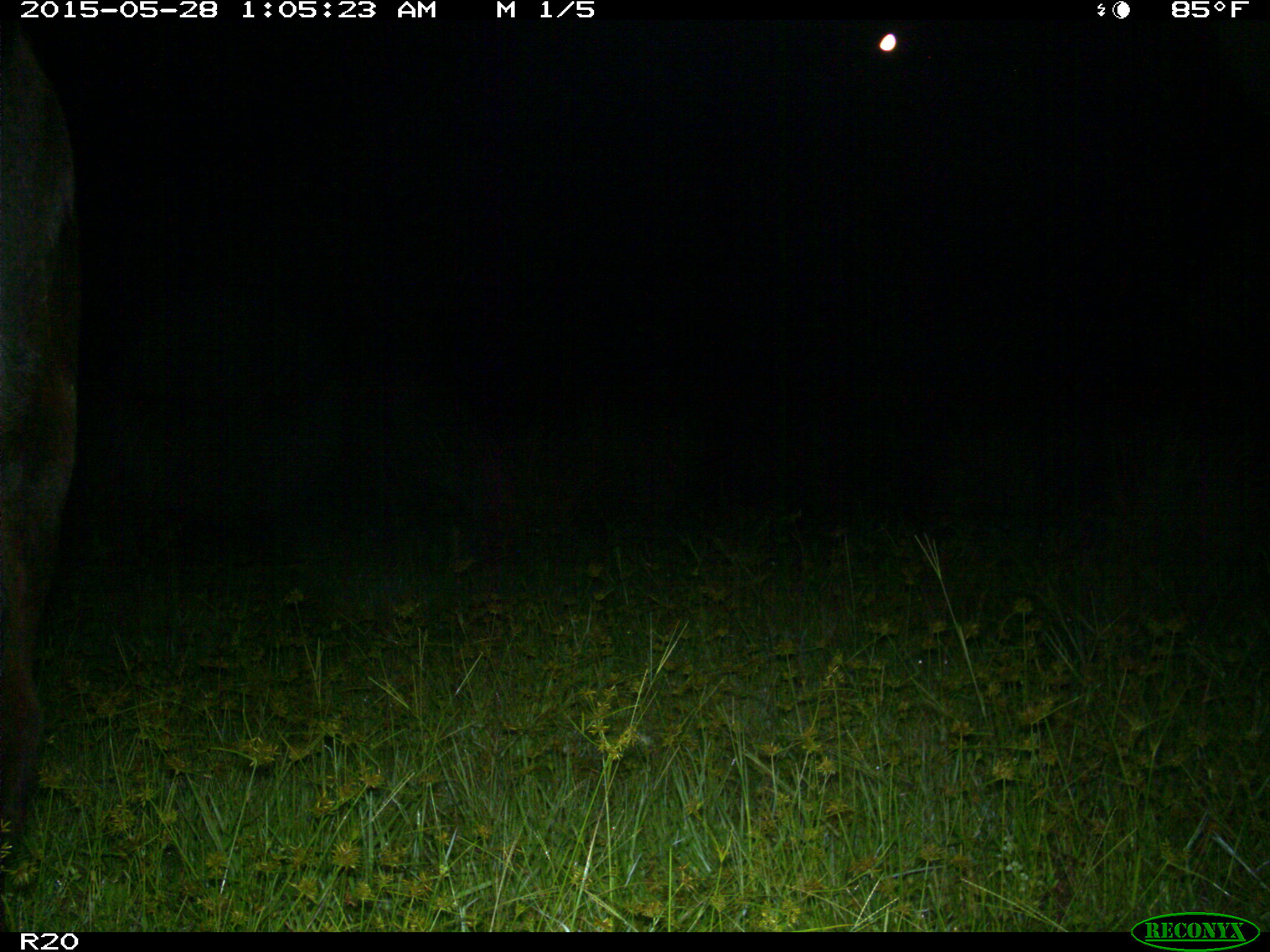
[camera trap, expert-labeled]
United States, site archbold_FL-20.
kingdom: Animalia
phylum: Chordata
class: Mammalia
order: Artiodactyla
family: Bovidae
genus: Bos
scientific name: Bos taurus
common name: domestic cow